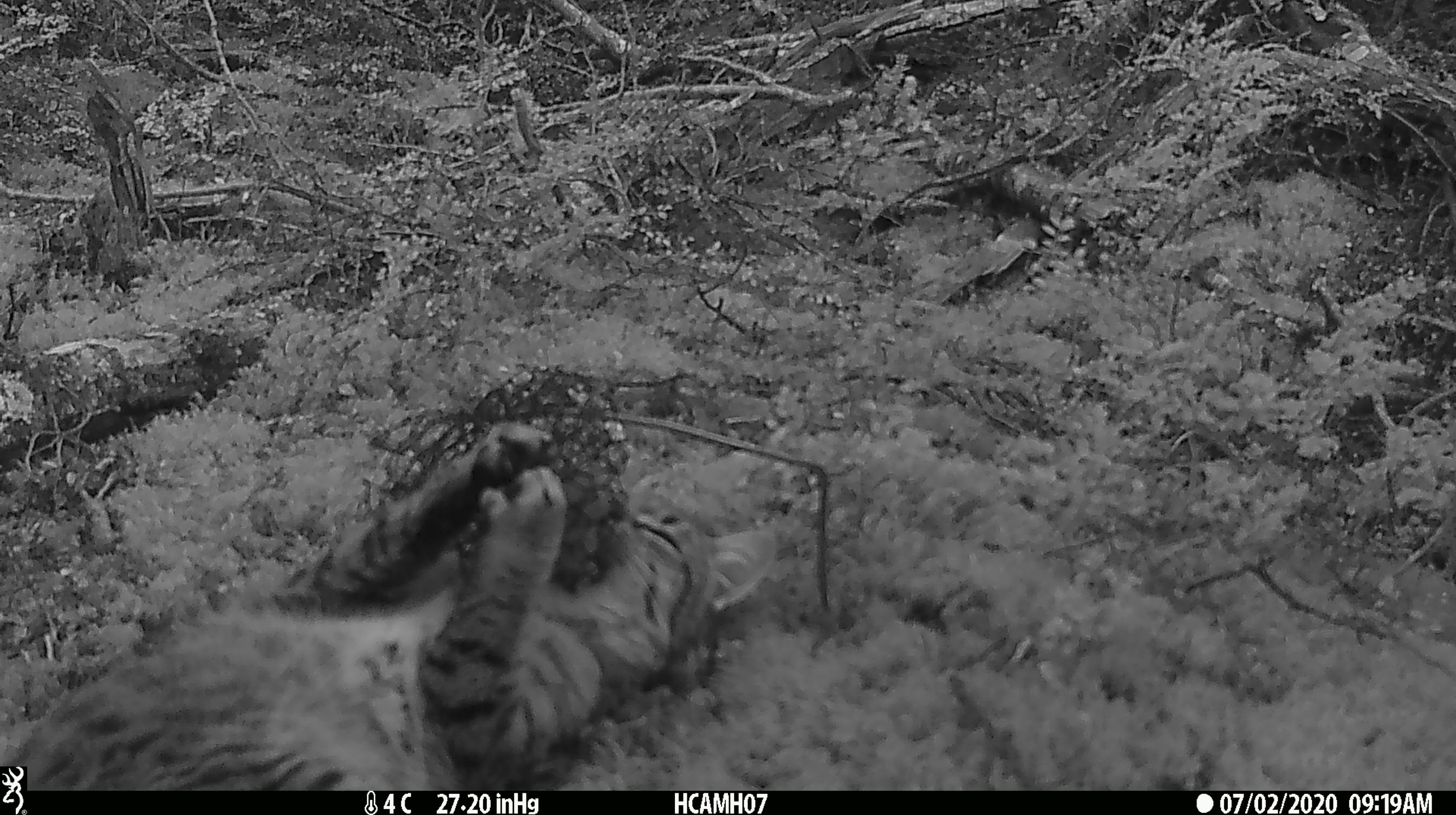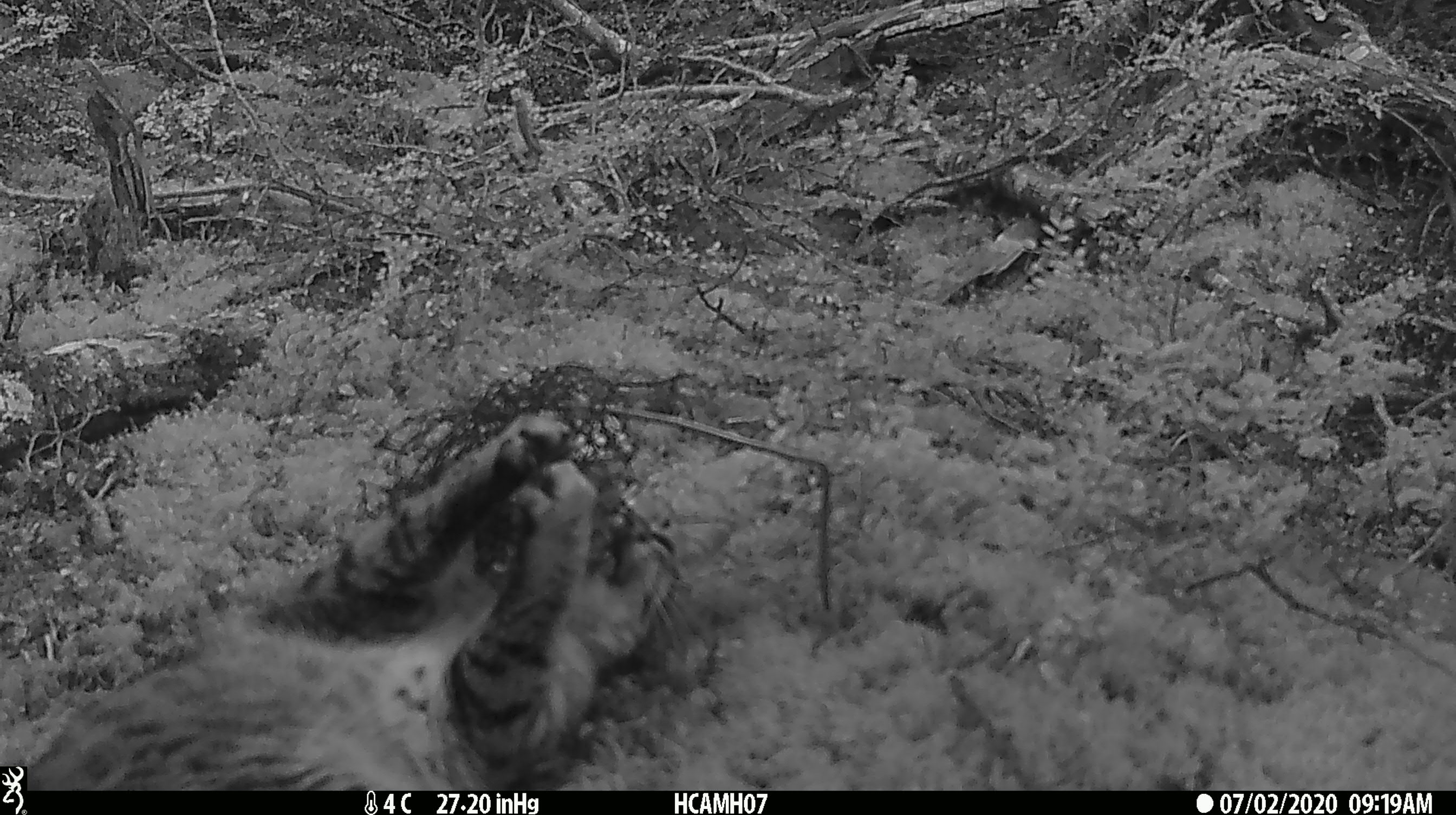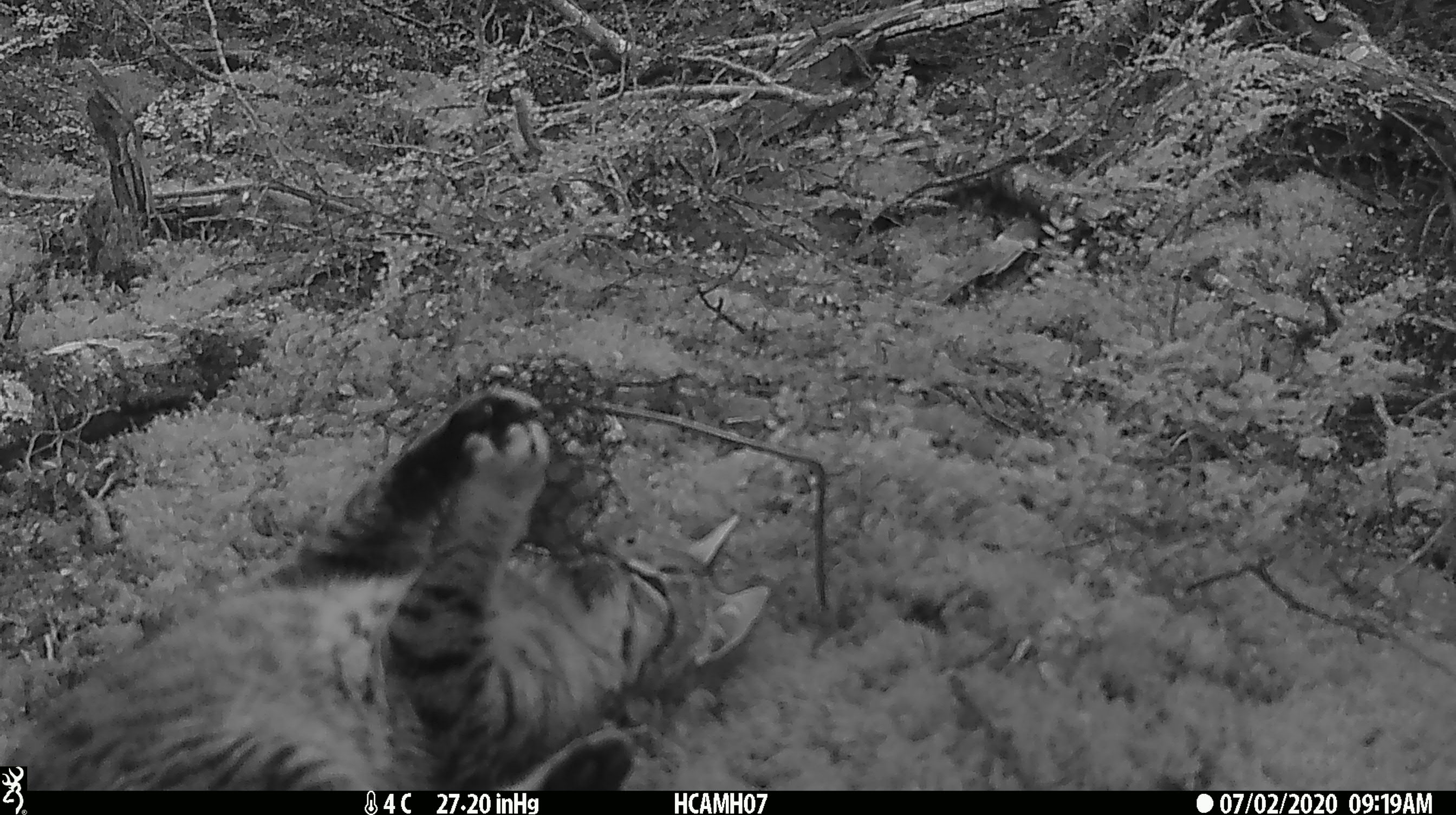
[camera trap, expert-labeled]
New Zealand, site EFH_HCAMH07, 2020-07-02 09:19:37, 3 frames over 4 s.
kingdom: Animalia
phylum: Chordata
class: Mammalia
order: Carnivora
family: Felidae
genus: Felis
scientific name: Felis catus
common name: domestic cat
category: cat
Cat (domestic cat) (Felis catus).